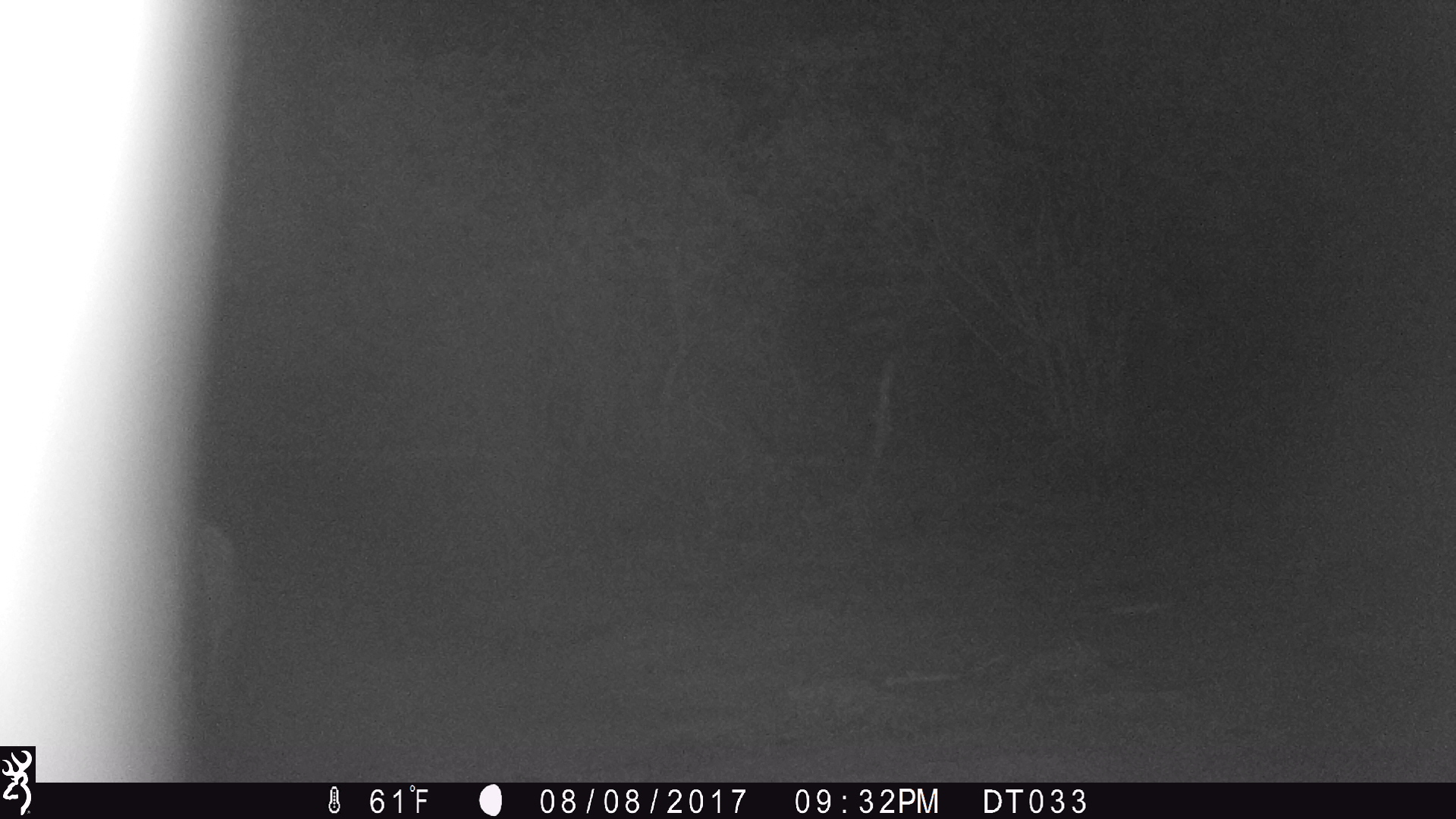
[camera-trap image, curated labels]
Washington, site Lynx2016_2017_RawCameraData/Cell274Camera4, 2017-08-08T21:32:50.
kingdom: Animalia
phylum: Chordata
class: Mammalia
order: Artiodactyla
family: Bovidae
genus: Bos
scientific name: Bos taurus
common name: domestic cattle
Domestic cattle (Bos taurus). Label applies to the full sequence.